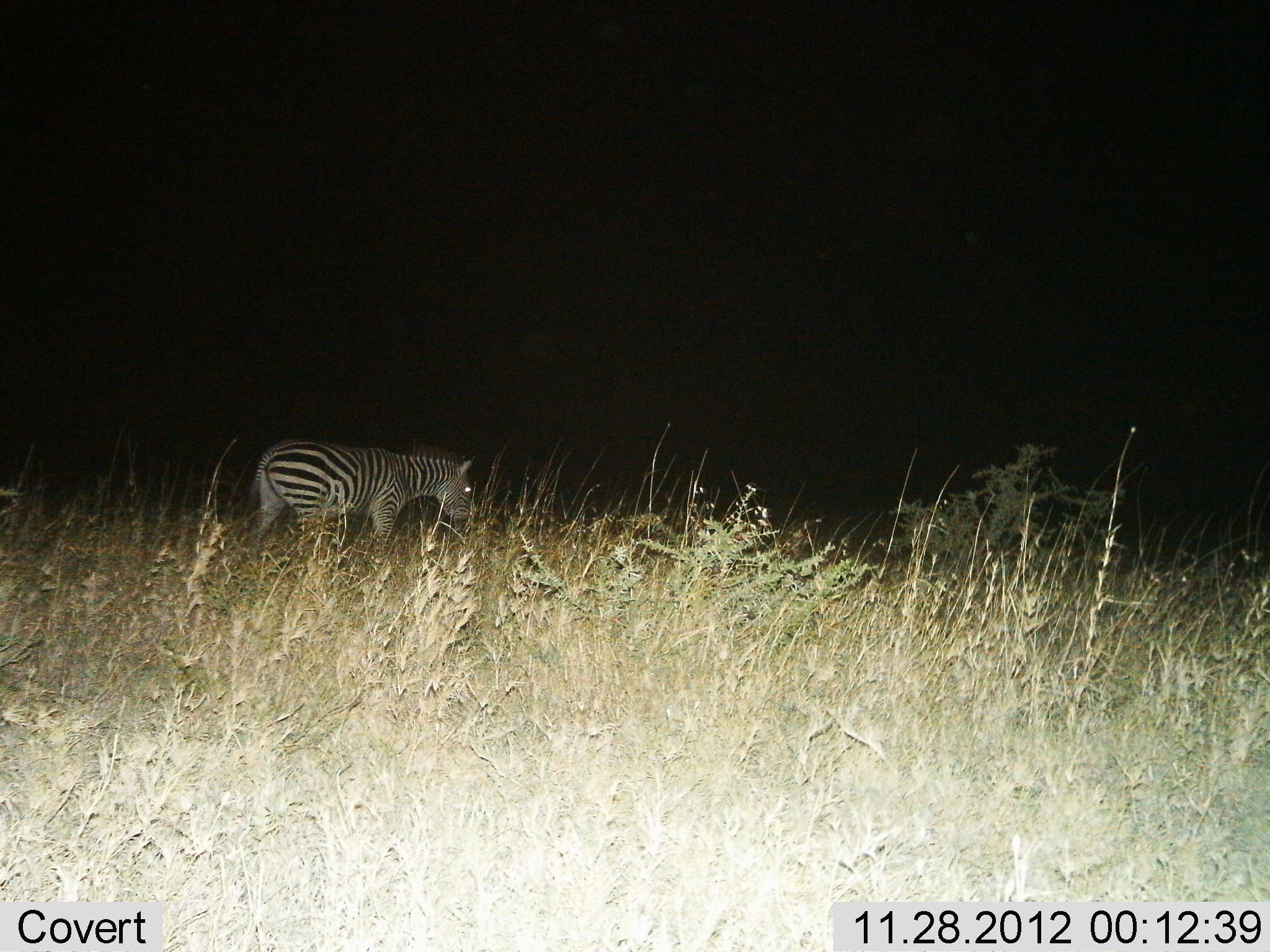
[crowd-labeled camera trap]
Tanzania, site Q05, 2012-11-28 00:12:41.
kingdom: Animalia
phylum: Chordata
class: Mammalia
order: Perissodactyla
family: Equidae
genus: Equus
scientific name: Equus quagga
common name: plains zebra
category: zebra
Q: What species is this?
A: Zebra (plains zebra) (Equus quagga).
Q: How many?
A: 1.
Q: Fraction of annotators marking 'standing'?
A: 55%.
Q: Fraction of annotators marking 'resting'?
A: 0%.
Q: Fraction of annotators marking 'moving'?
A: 27%.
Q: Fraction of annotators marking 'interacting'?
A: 0%.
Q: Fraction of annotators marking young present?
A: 0%.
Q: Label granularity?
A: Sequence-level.